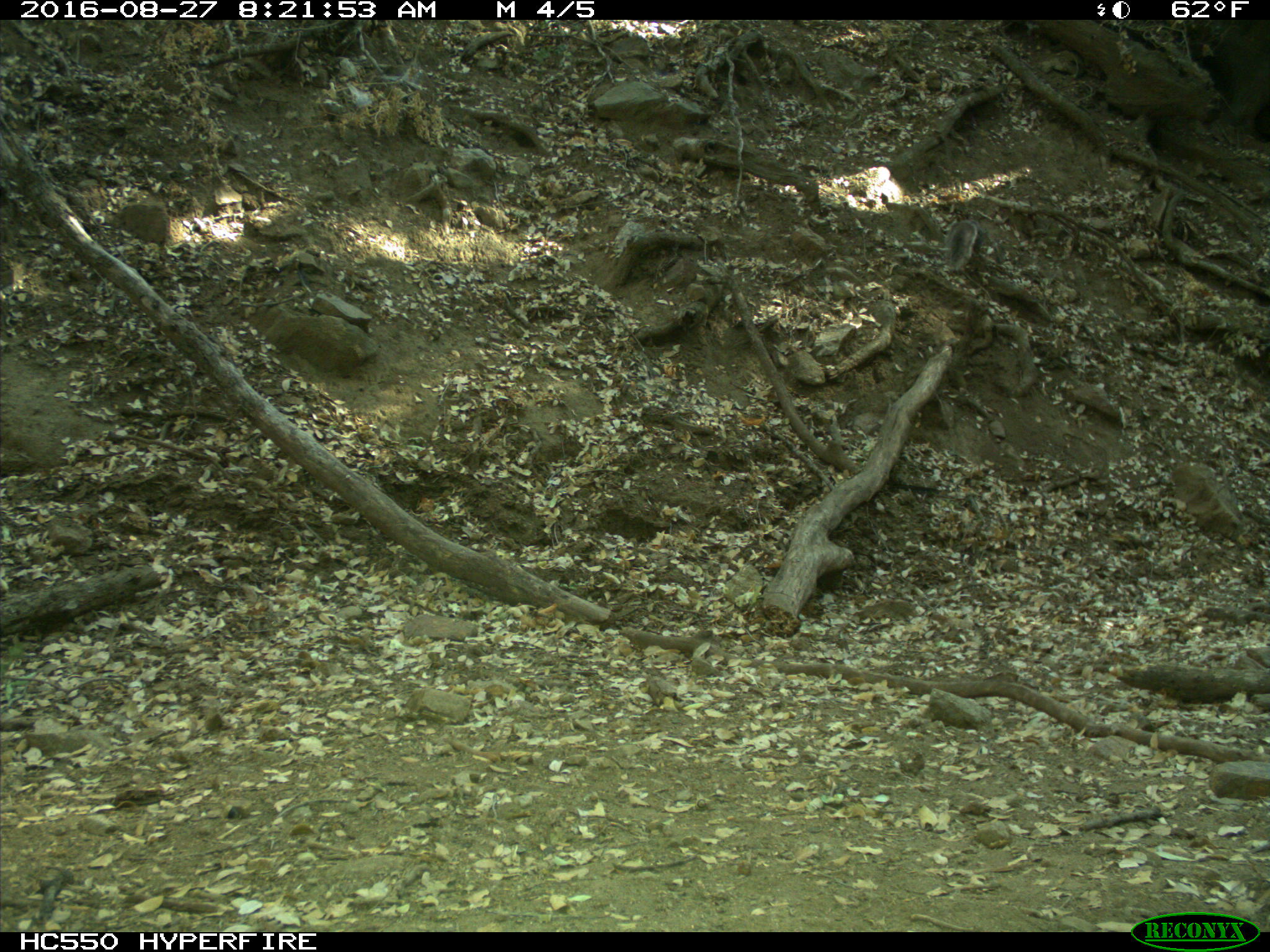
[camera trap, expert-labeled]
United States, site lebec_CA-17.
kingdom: Animalia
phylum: Chordata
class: Mammalia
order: Rodentia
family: Sciuridae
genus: Sciurus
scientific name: Sciurus carolinensis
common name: eastern gray squirrel